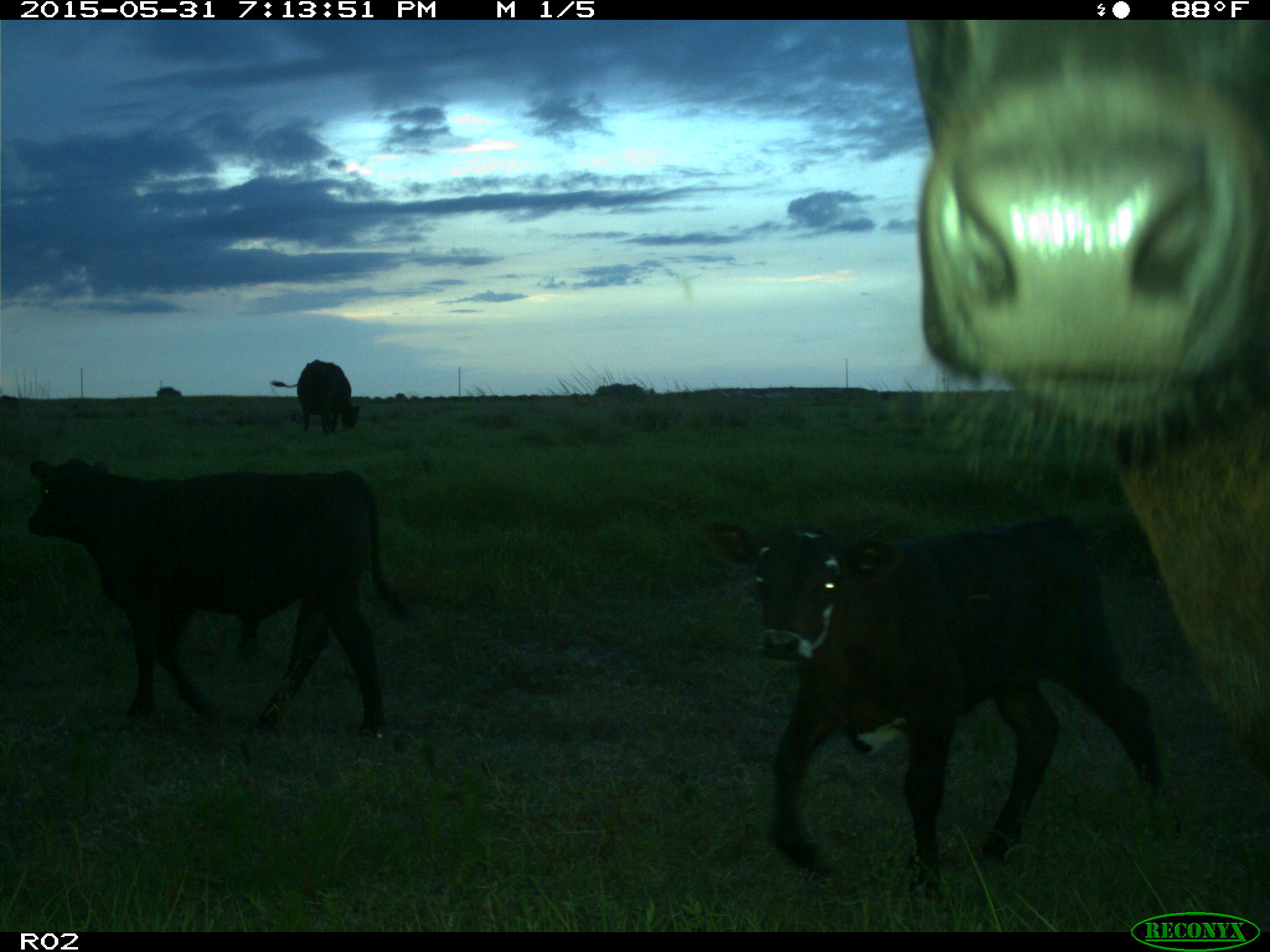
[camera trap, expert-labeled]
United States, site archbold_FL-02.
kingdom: Animalia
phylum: Chordata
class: Mammalia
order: Artiodactyla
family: Bovidae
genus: Bos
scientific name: Bos taurus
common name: domestic cow